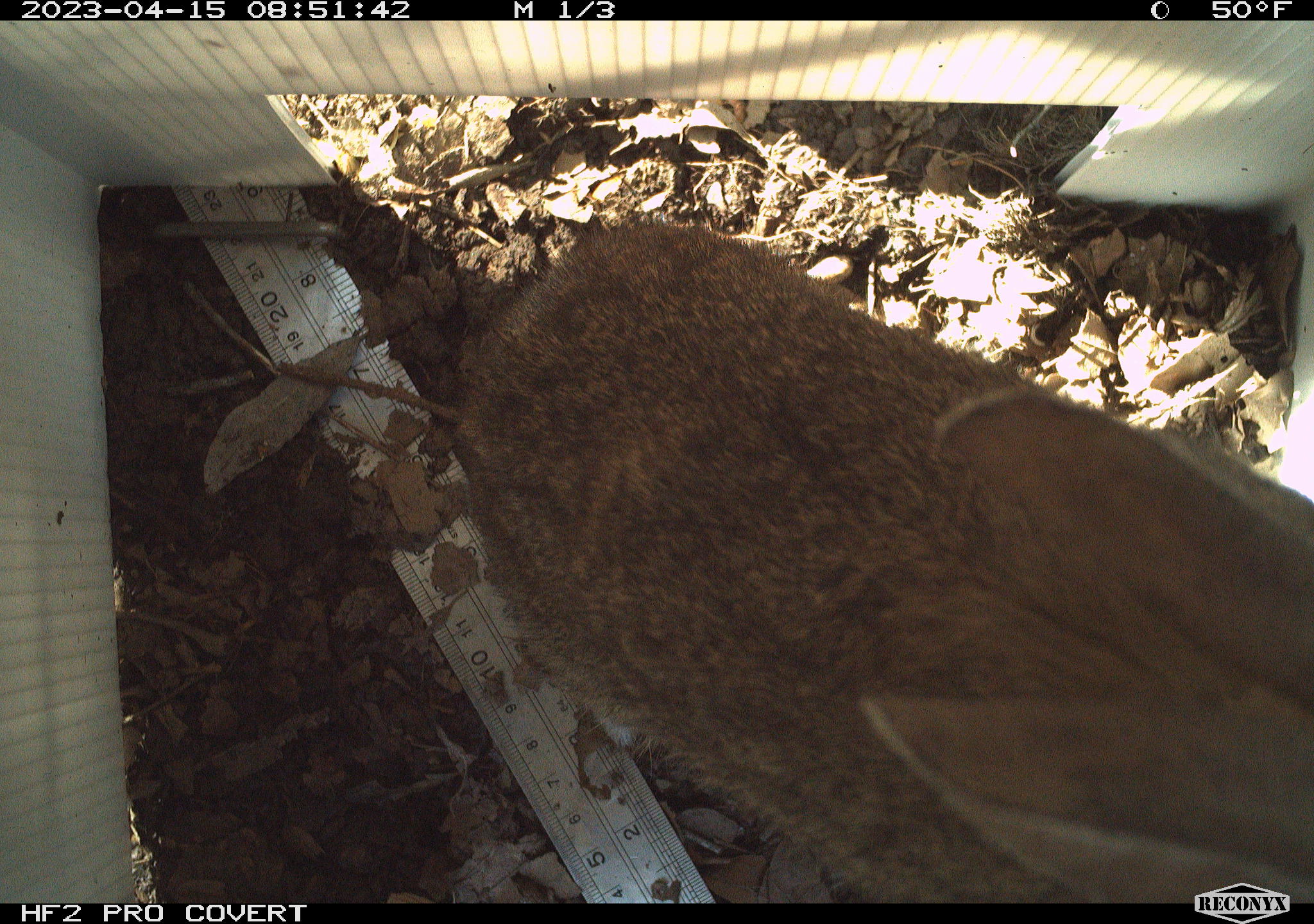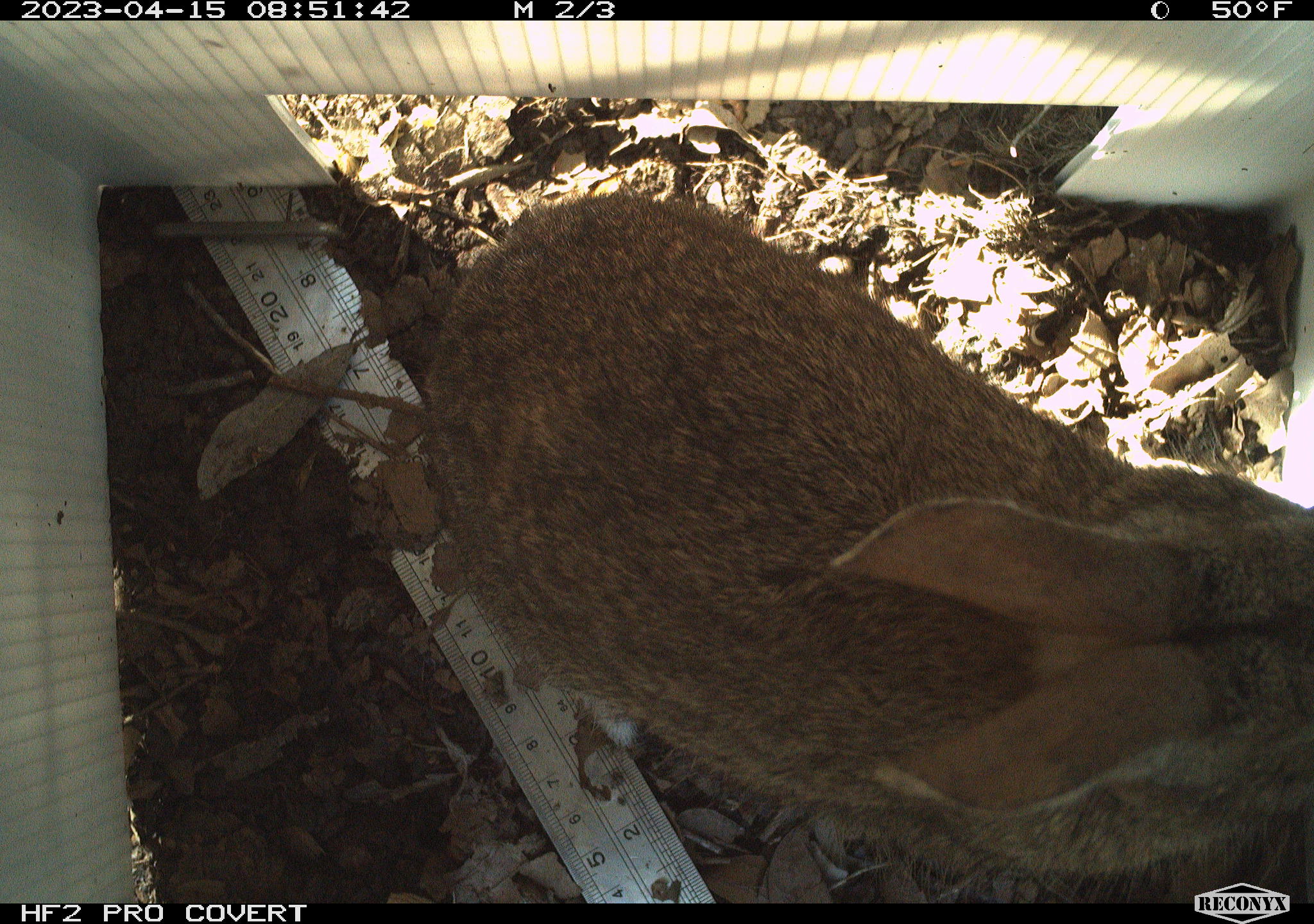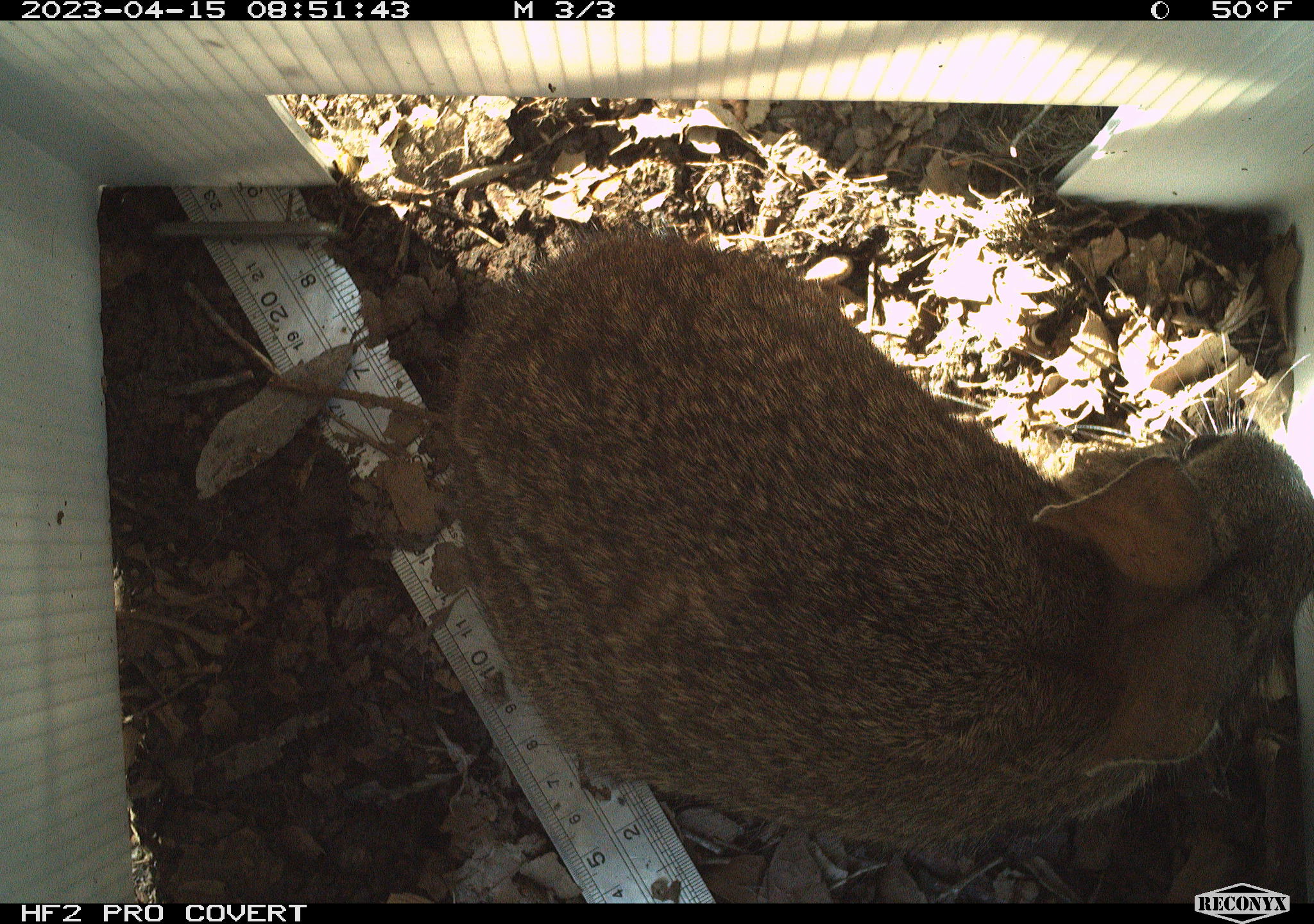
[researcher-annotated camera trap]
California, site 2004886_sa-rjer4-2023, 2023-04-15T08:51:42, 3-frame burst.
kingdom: Animalia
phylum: Chordata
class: Mammalia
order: Lagomorpha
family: Leporidae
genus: Sylvilagus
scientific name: Sylvilagus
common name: cottontail rabbits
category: sylvilagus species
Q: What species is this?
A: Sylvilagus species (cottontail rabbits) (Sylvilagus).